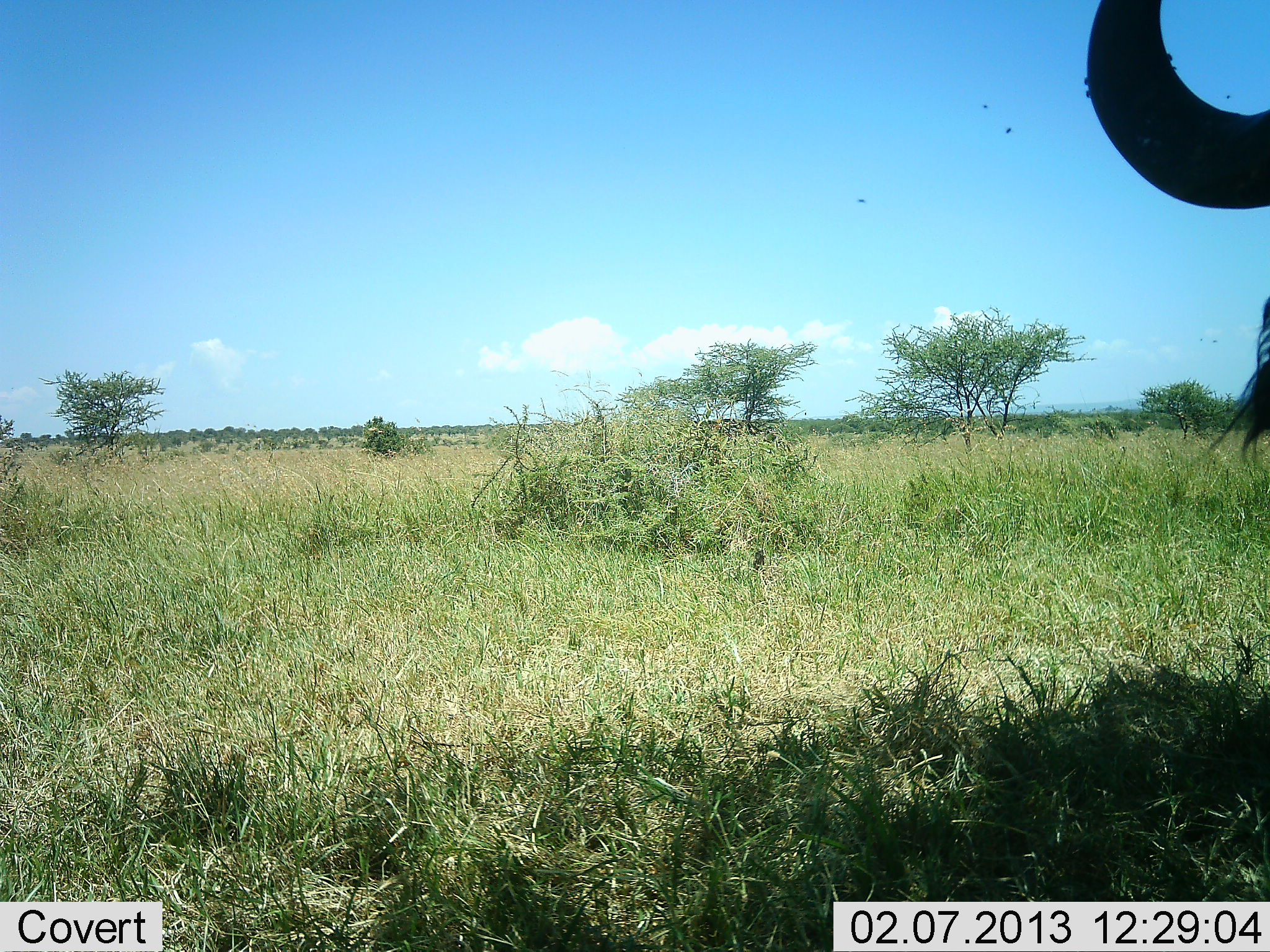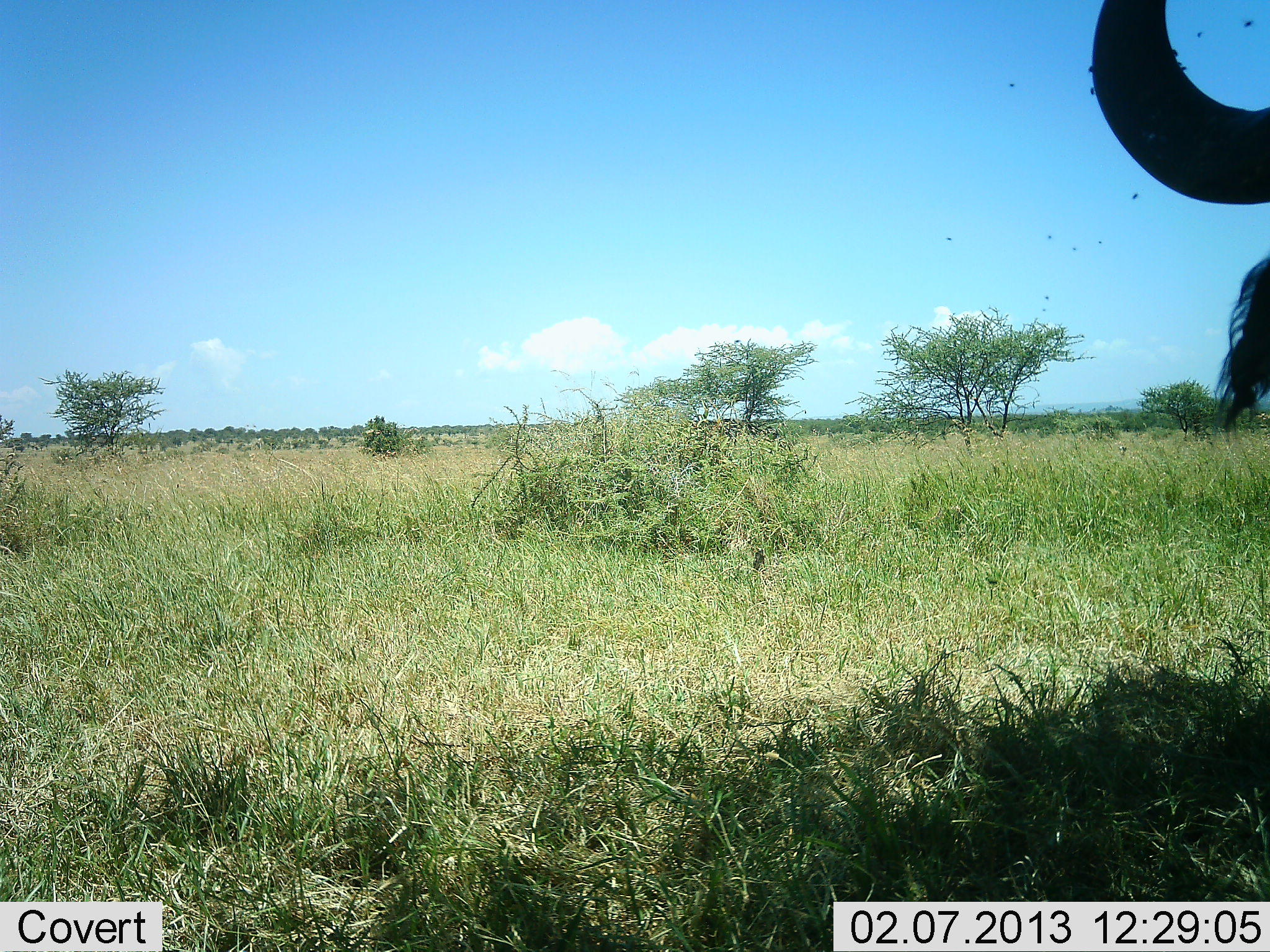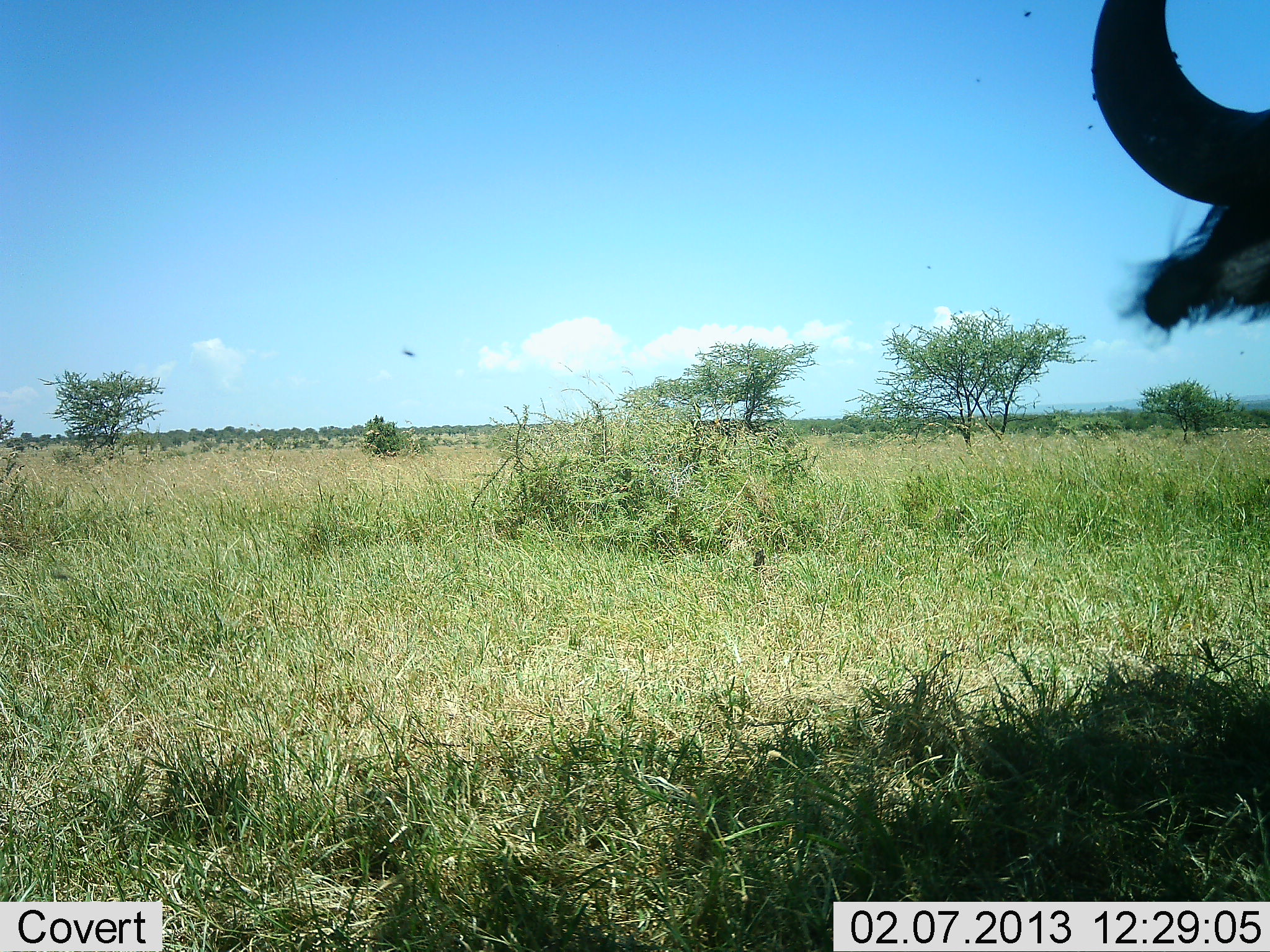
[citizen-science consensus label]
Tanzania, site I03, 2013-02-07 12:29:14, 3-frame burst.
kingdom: Animalia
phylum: Chordata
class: Mammalia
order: Artiodactyla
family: Bovidae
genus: Connochaetes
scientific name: Connochaetes taurinus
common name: blue wildebeest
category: wildebeest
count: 1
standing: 85%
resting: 15%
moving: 0%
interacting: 0%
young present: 0%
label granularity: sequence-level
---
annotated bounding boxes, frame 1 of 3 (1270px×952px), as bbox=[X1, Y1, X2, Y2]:
animal: bbox=[1086, 0, 1270, 484]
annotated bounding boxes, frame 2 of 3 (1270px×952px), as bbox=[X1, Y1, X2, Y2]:
animal: bbox=[1091, 0, 1270, 456]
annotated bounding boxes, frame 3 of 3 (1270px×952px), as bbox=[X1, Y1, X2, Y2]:
animal: bbox=[1091, 0, 1270, 345]